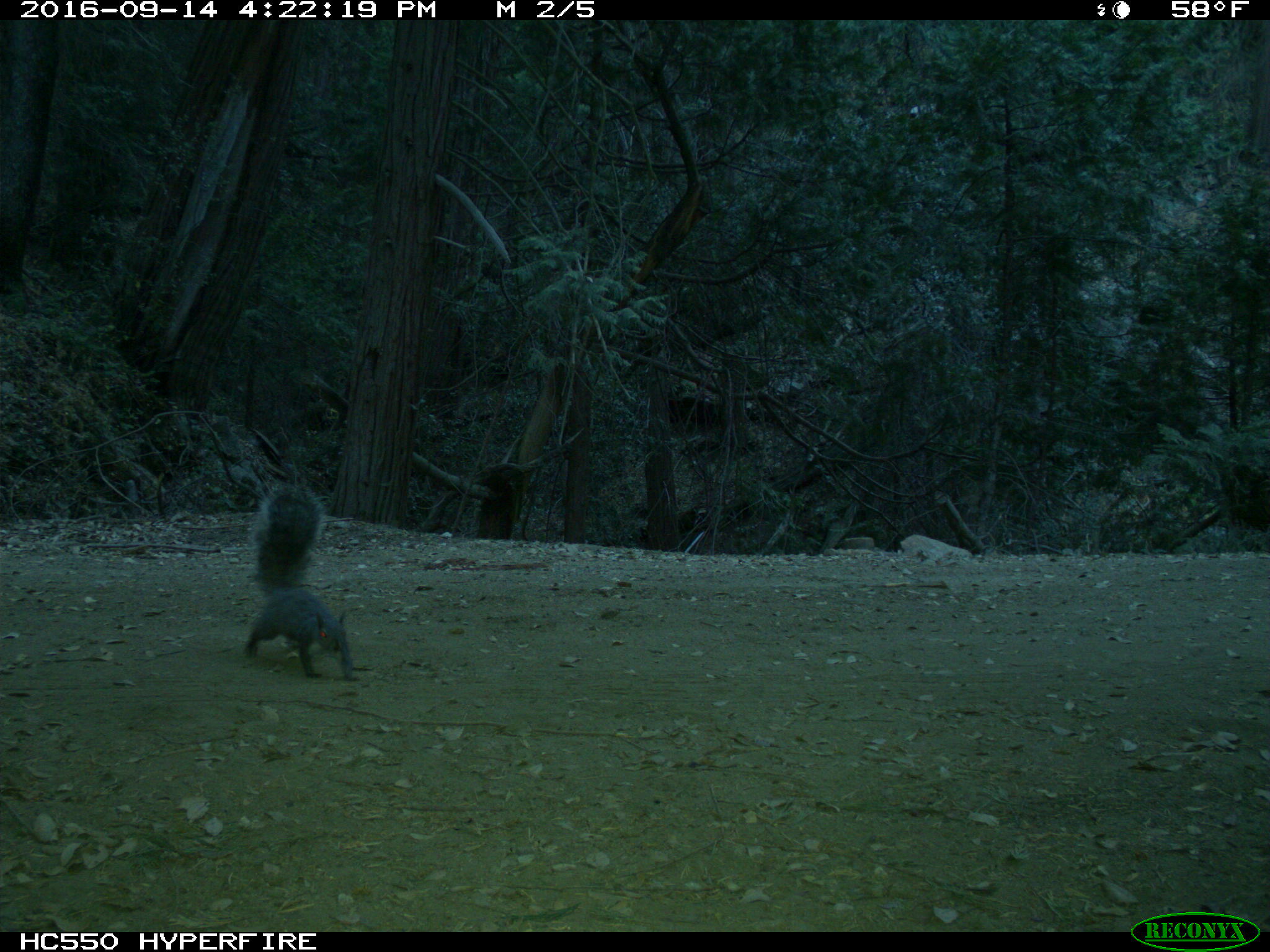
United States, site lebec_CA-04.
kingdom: Animalia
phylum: Chordata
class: Mammalia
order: Rodentia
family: Sciuridae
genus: Sciurus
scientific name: Sciurus carolinensis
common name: eastern gray squirrel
Sciurus carolinensis (eastern gray squirrel).